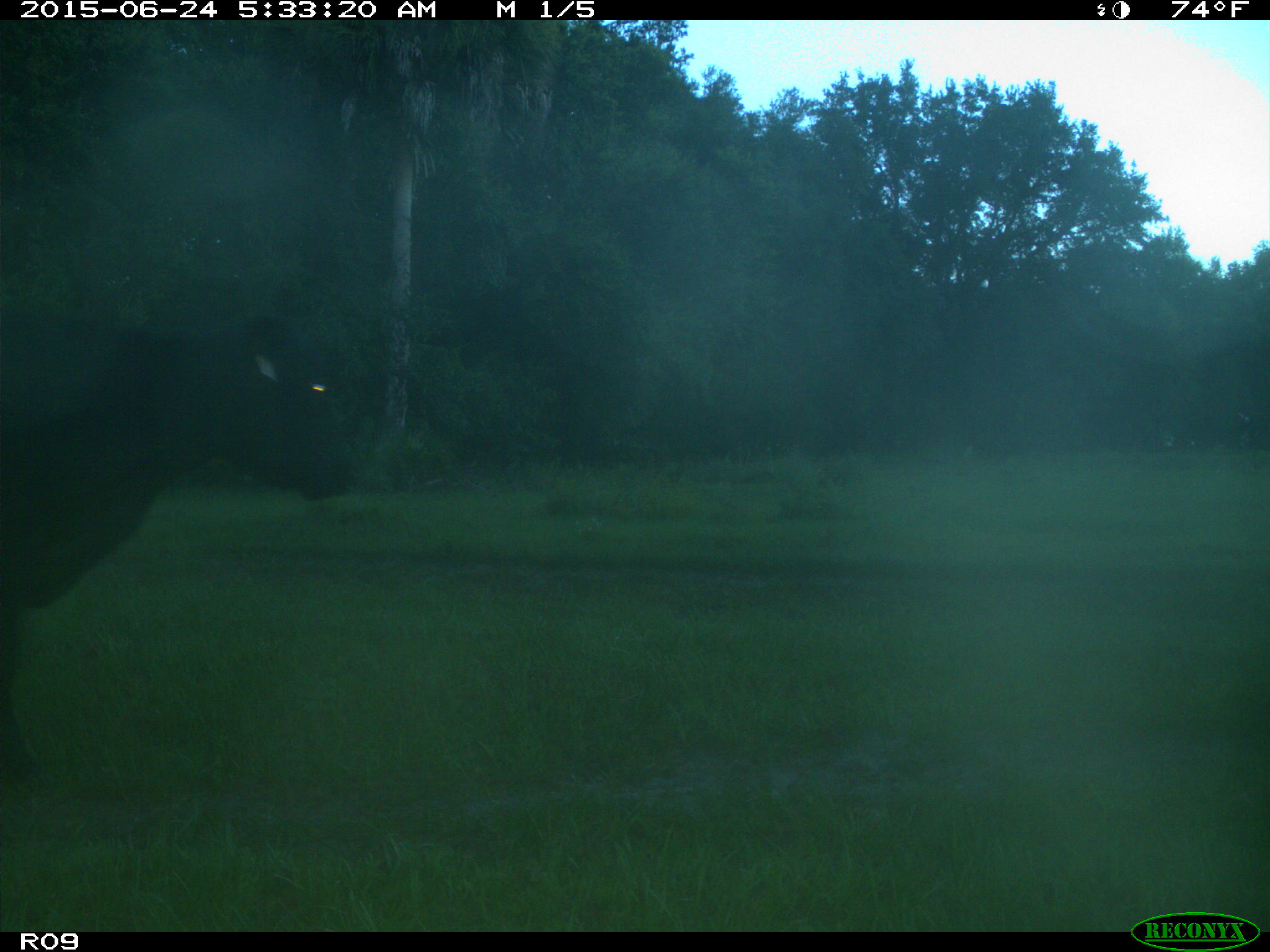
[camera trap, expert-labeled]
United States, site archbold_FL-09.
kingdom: Animalia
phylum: Chordata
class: Mammalia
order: Artiodactyla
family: Bovidae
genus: Bos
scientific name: Bos taurus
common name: domestic cow